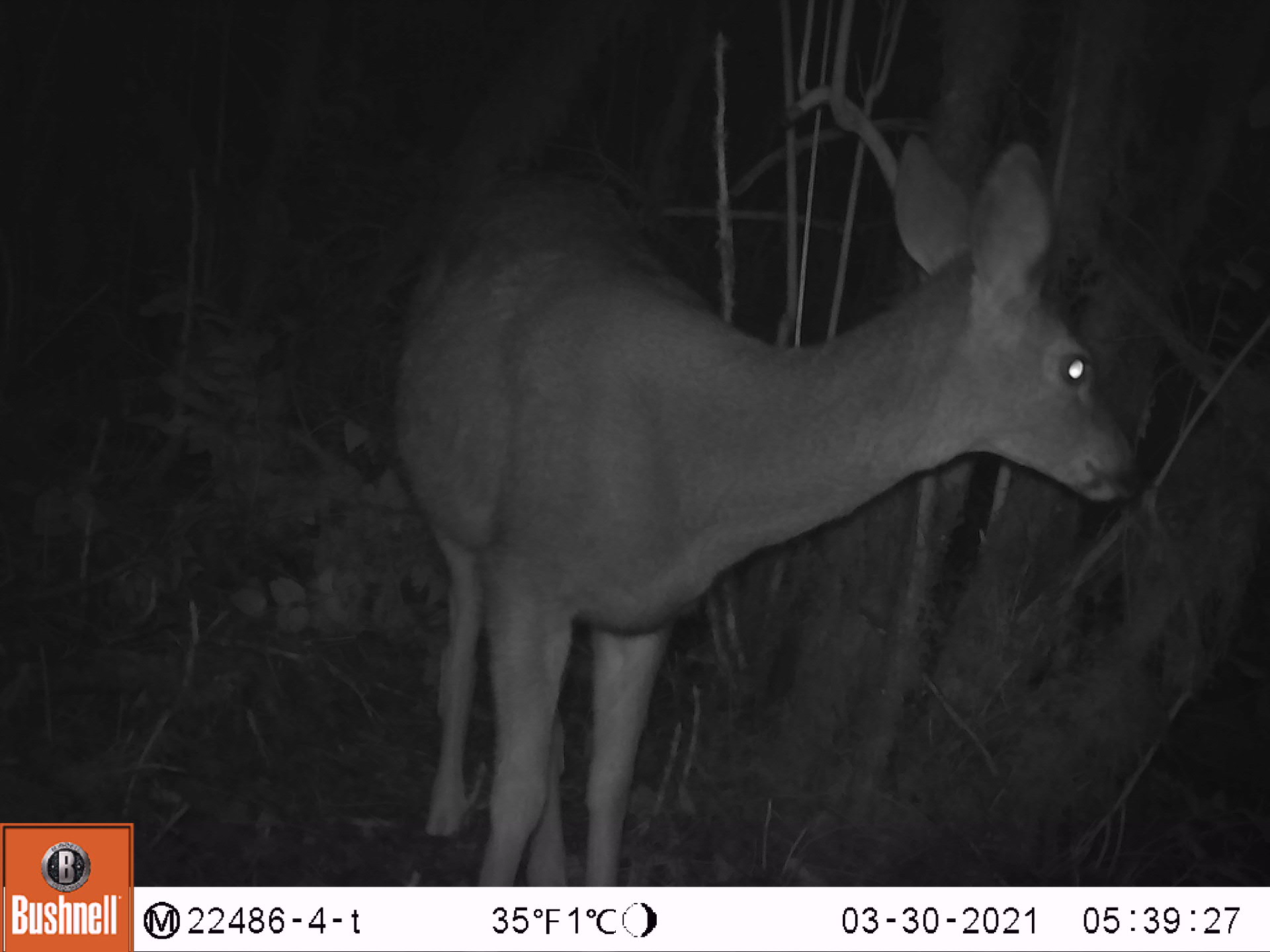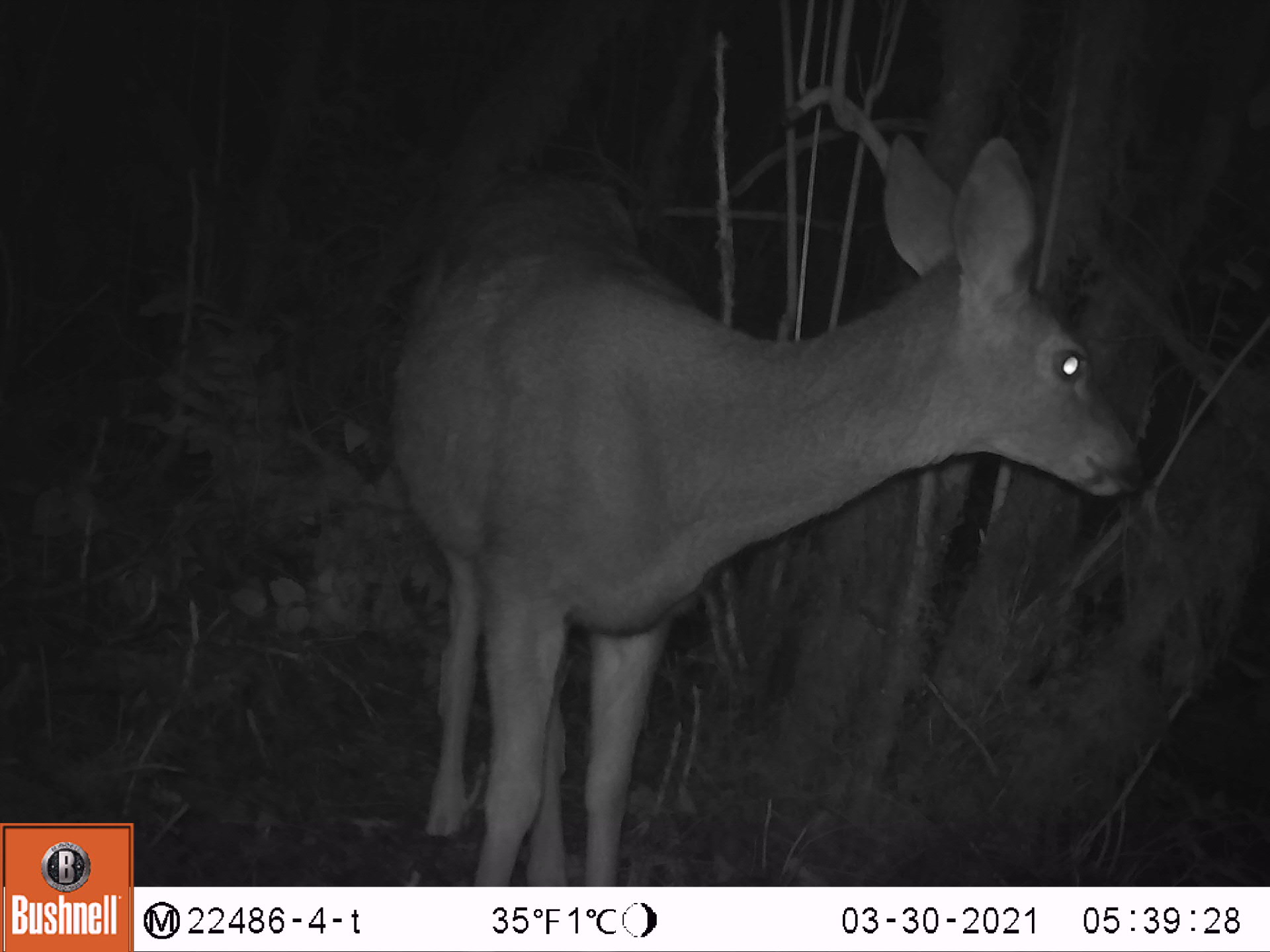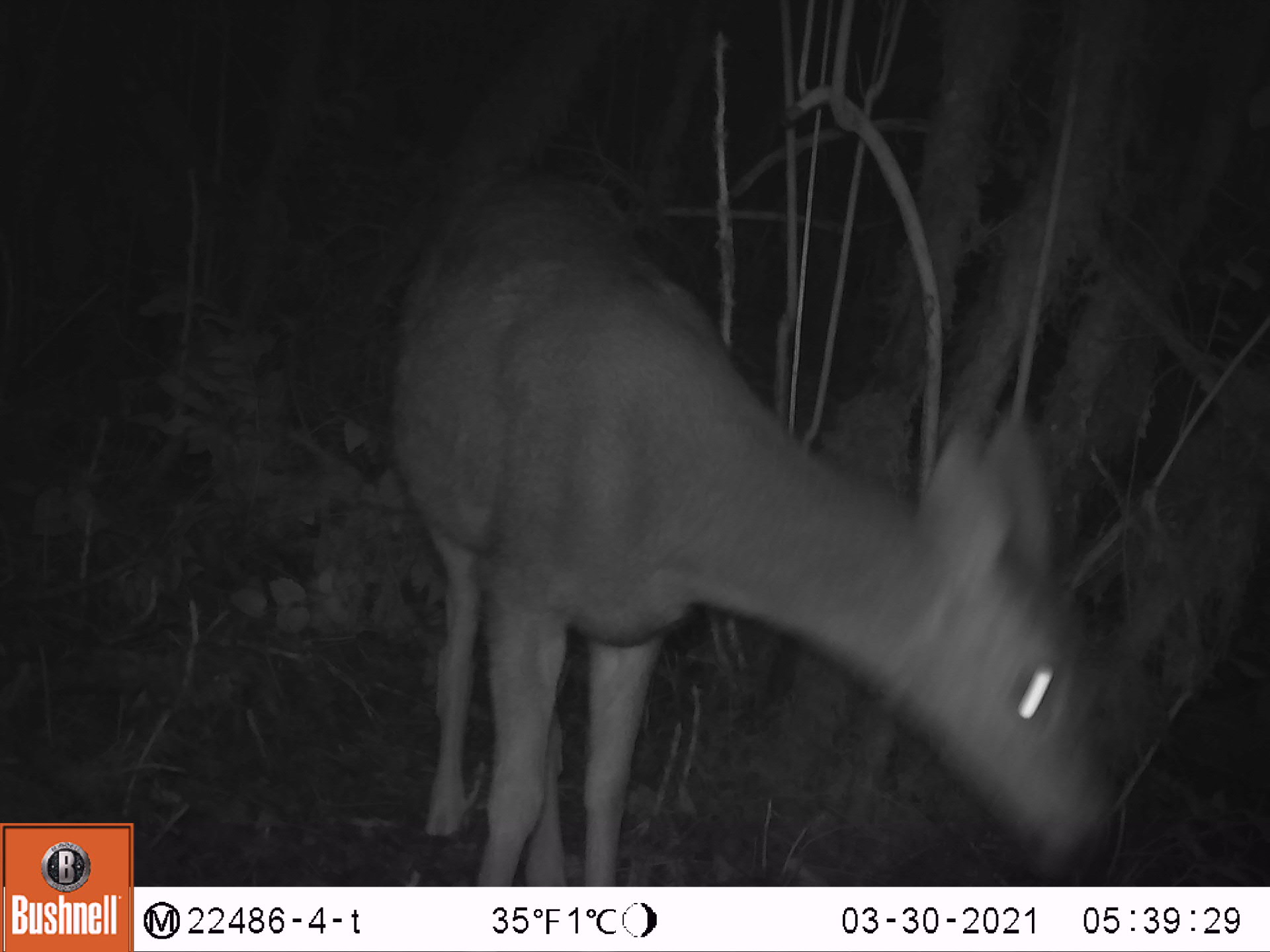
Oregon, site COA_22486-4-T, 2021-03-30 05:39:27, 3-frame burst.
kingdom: Animalia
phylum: Chordata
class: Mammalia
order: Artiodactyla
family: Cervidae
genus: Odocoileus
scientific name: Odocoileus hemionus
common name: black-tailed deer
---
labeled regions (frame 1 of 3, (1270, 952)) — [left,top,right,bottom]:
black-tailed deer: [408,129,1136,884]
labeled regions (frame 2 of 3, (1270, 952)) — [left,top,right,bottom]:
black-tailed deer: [405,141,1144,883]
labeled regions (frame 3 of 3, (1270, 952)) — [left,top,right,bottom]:
black-tailed deer: [385,150,1120,883]